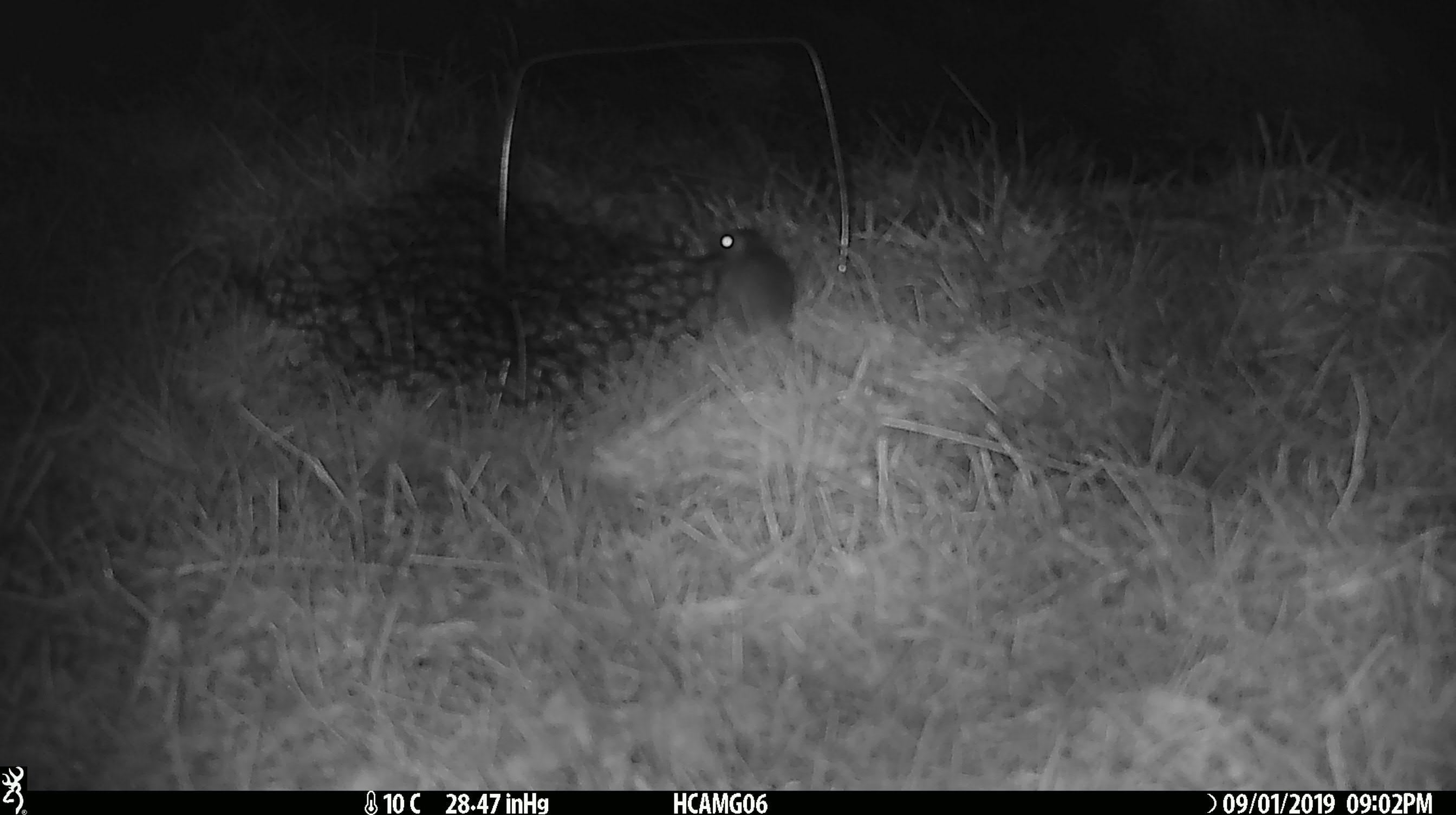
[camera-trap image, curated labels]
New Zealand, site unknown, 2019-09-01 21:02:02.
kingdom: Animalia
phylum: Chordata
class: Mammalia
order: Rodentia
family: Muridae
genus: Mus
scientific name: Mus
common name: mouse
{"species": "mouse (Mus)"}